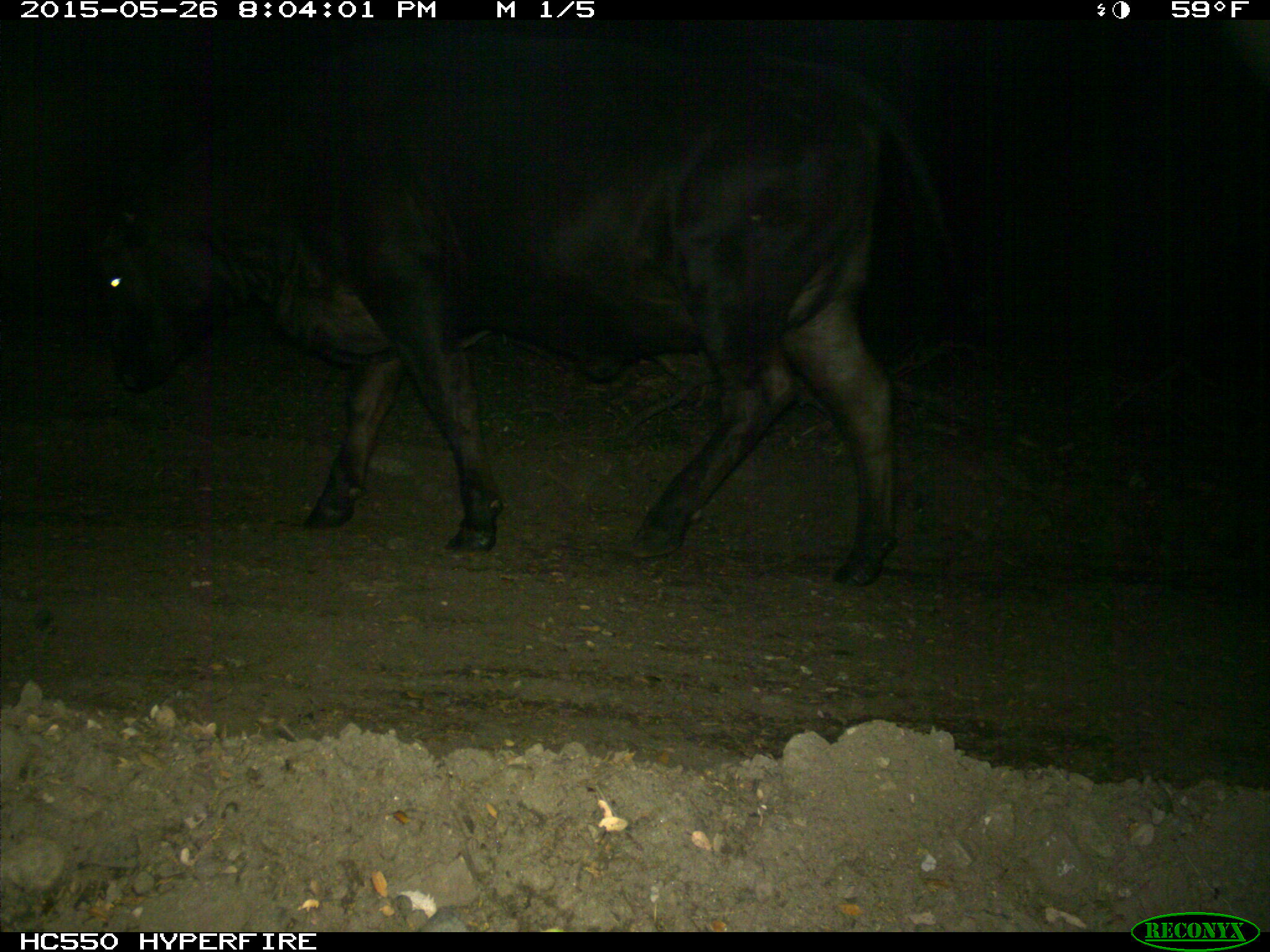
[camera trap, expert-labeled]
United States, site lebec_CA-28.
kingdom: Animalia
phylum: Chordata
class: Mammalia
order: Artiodactyla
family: Bovidae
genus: Bos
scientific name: Bos taurus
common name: domestic cow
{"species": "Bos taurus (domestic cow)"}